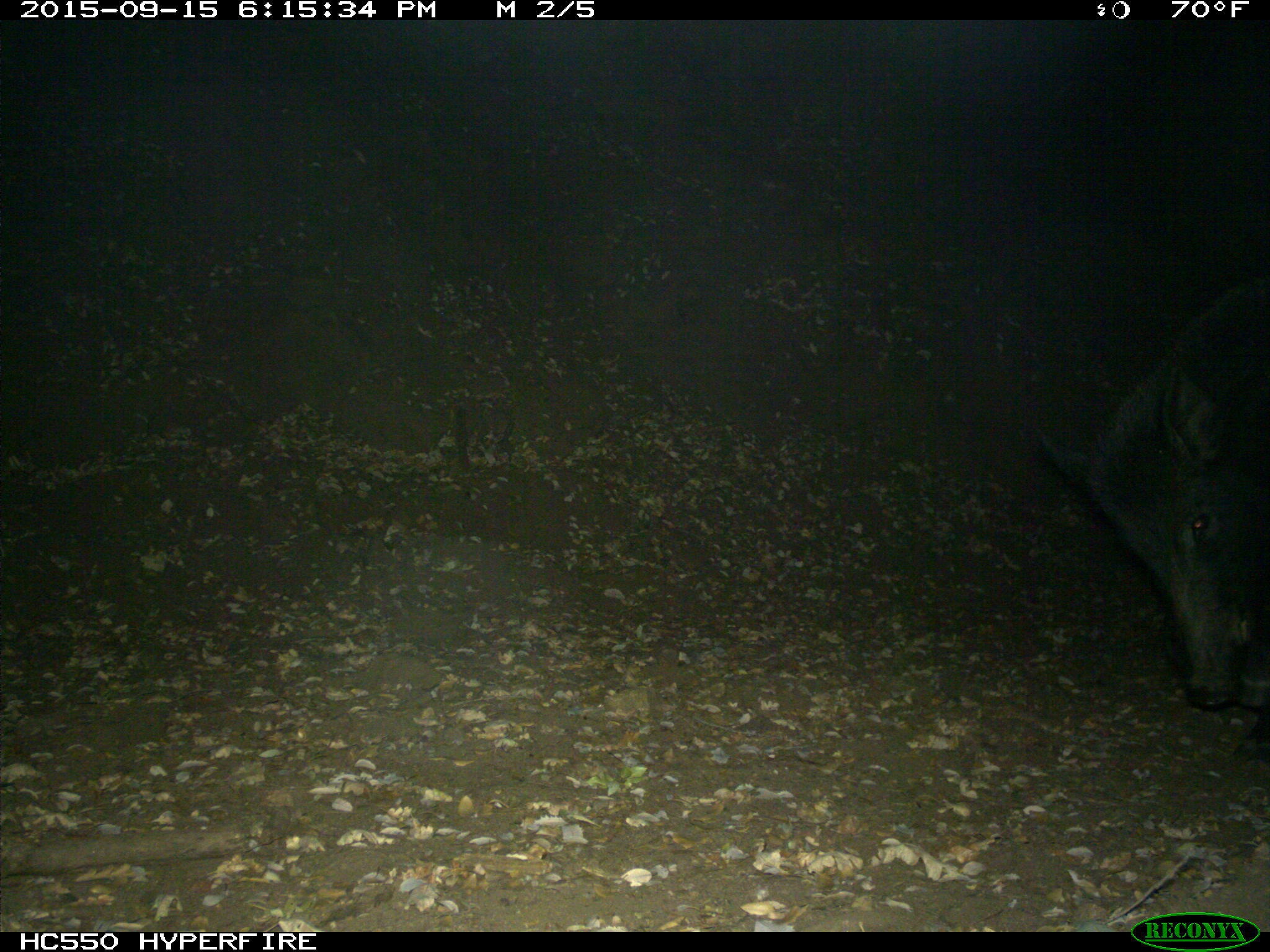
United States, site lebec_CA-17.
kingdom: Animalia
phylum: Chordata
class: Mammalia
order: Artiodactyla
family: Suidae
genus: Sus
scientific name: Sus scrofa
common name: wild boar